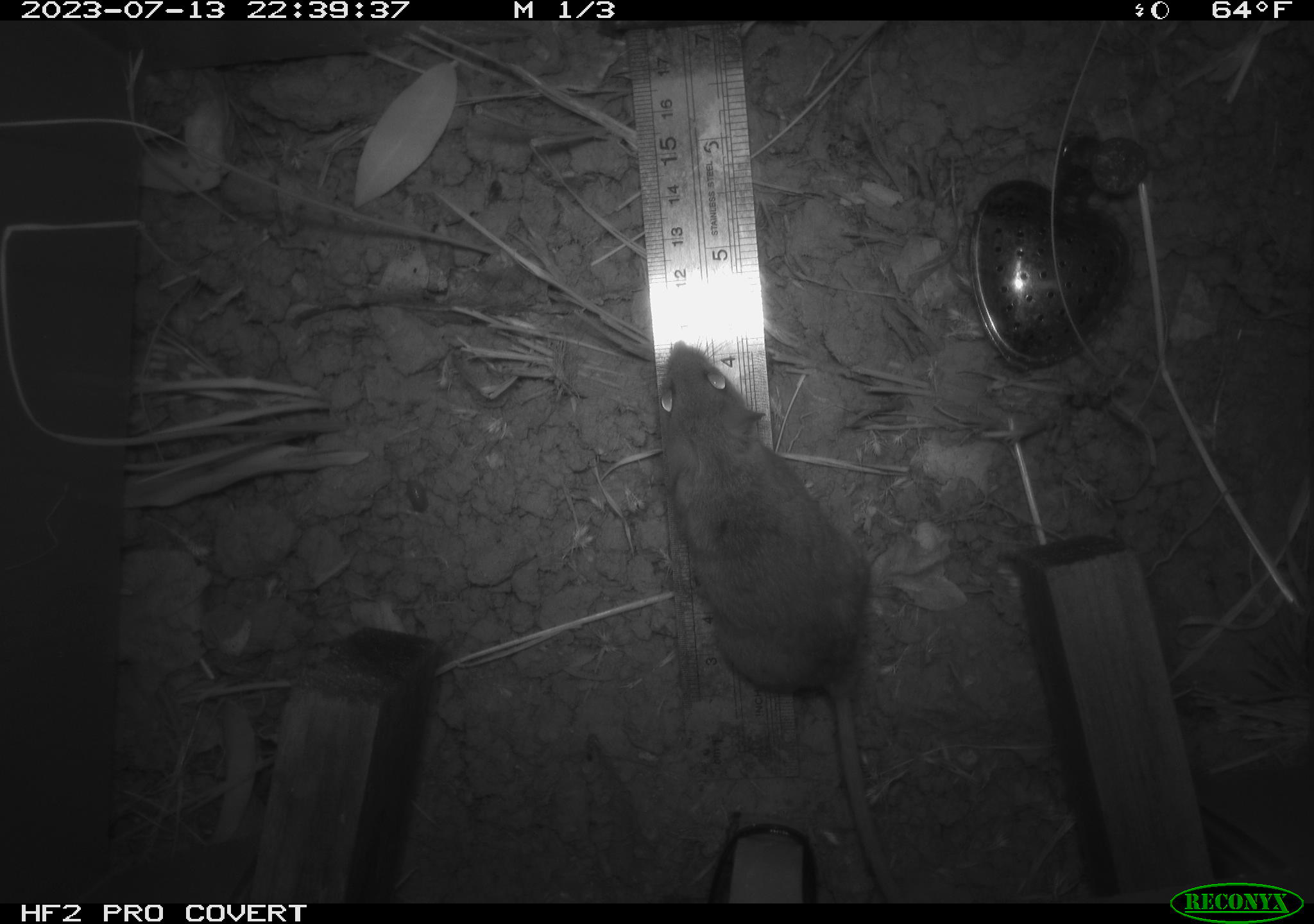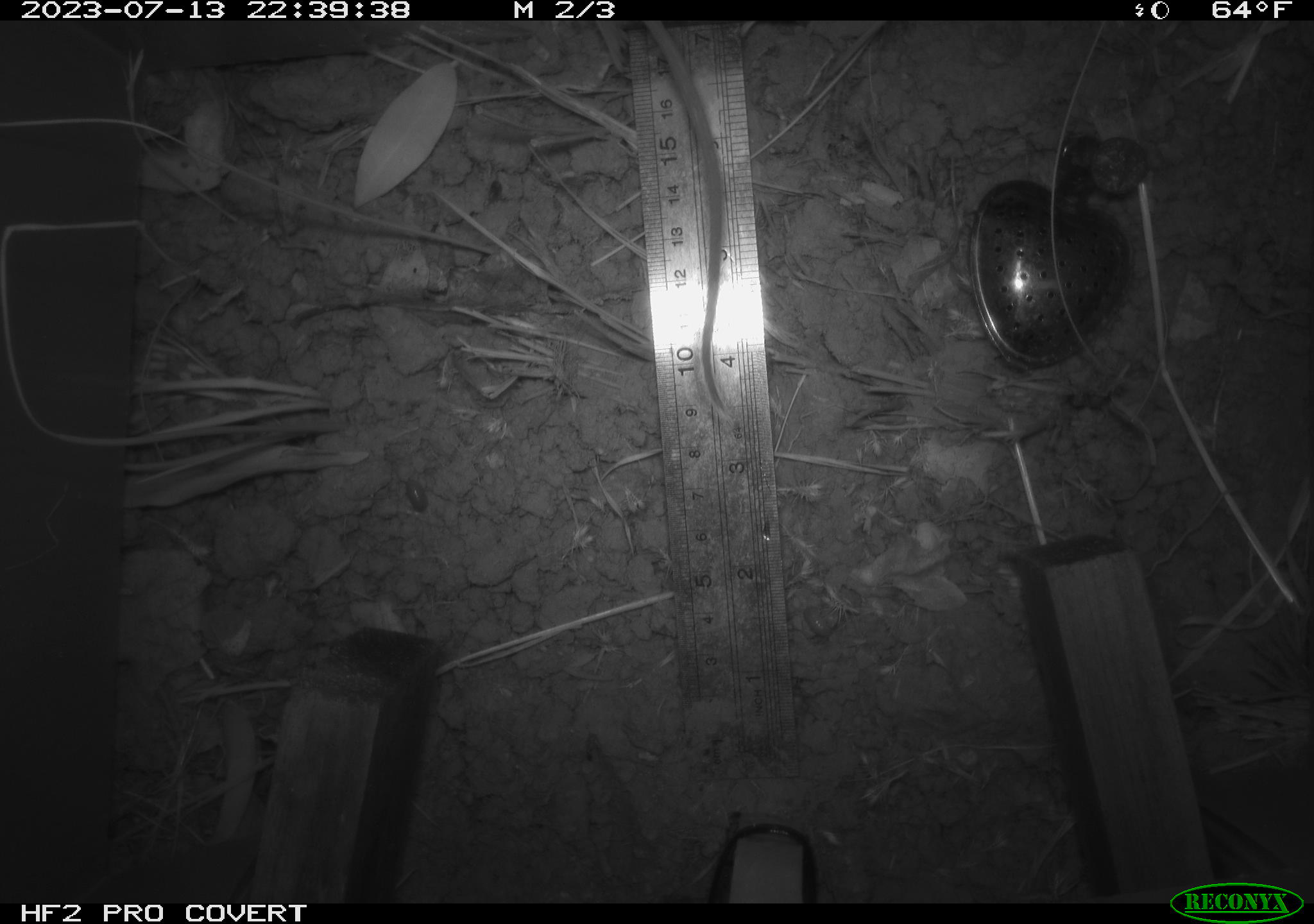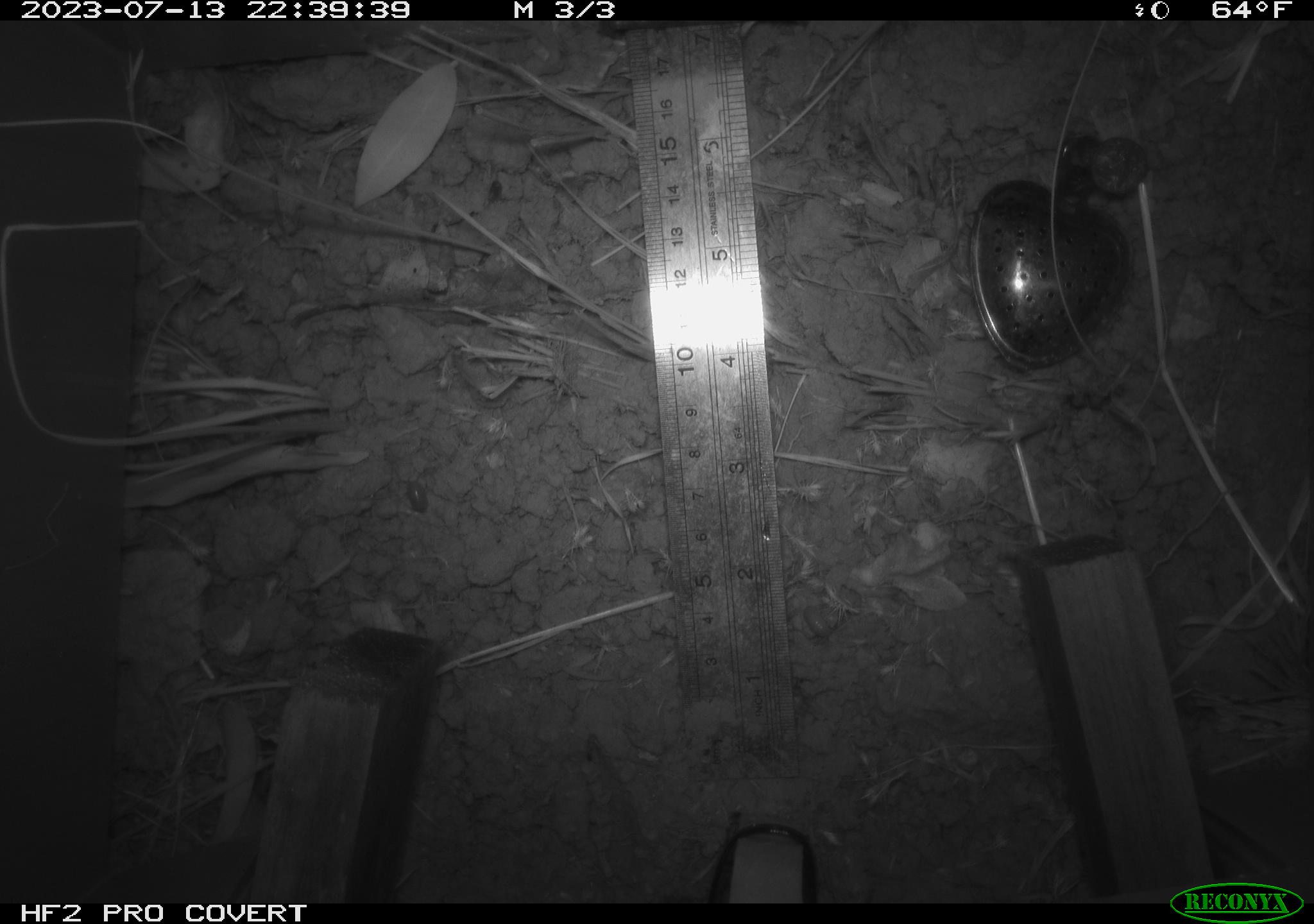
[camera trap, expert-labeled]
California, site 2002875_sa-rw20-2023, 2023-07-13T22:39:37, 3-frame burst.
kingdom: Animalia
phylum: Chordata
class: Mammalia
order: Rodentia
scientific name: Rodentia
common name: mouse species